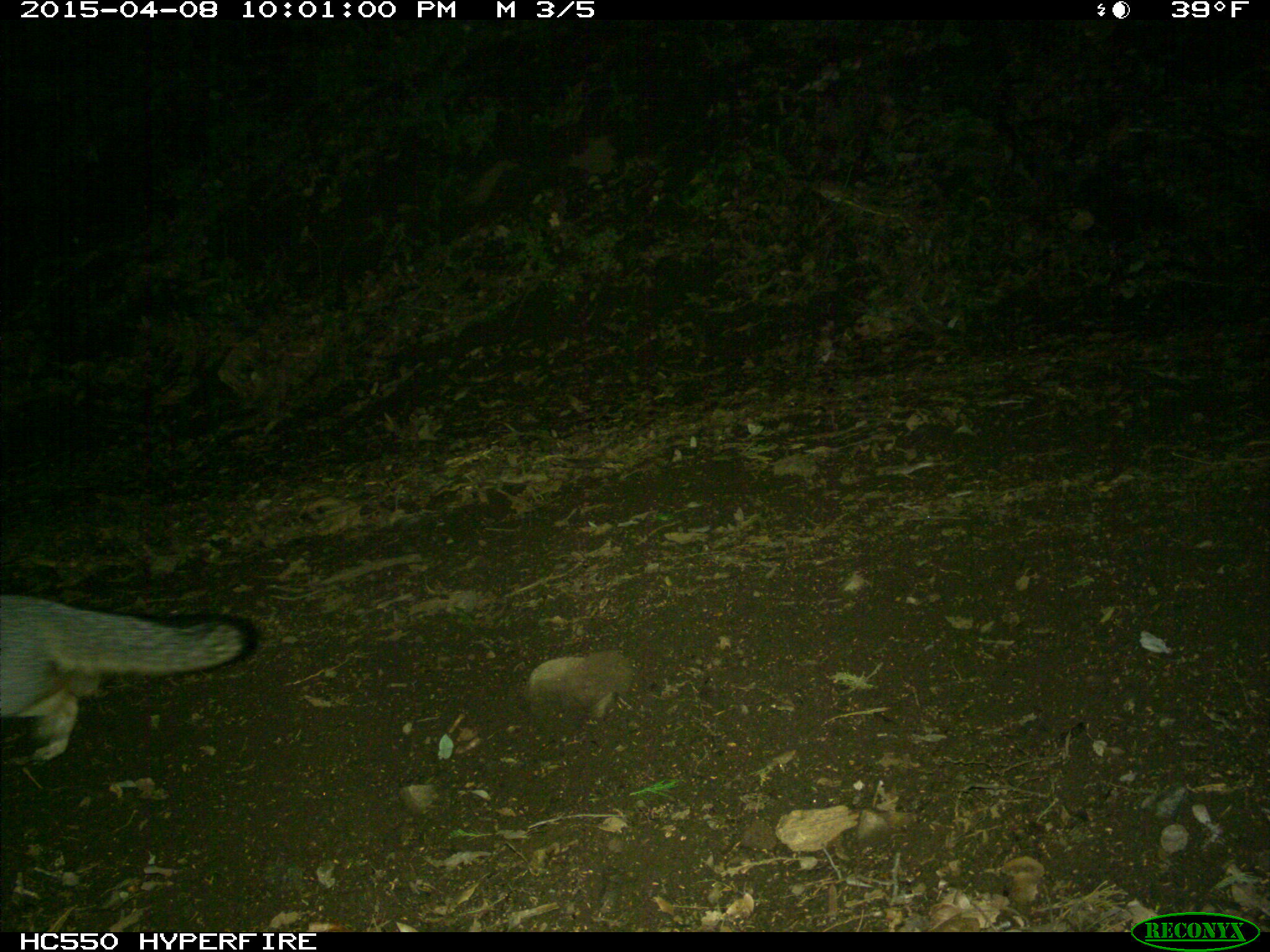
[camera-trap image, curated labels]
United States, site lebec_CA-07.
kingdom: Animalia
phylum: Chordata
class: Mammalia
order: Carnivora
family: Canidae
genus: Urocyon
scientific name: Urocyon cinereoargenteus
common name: gray fox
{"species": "Urocyon cinereoargenteus (gray fox)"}